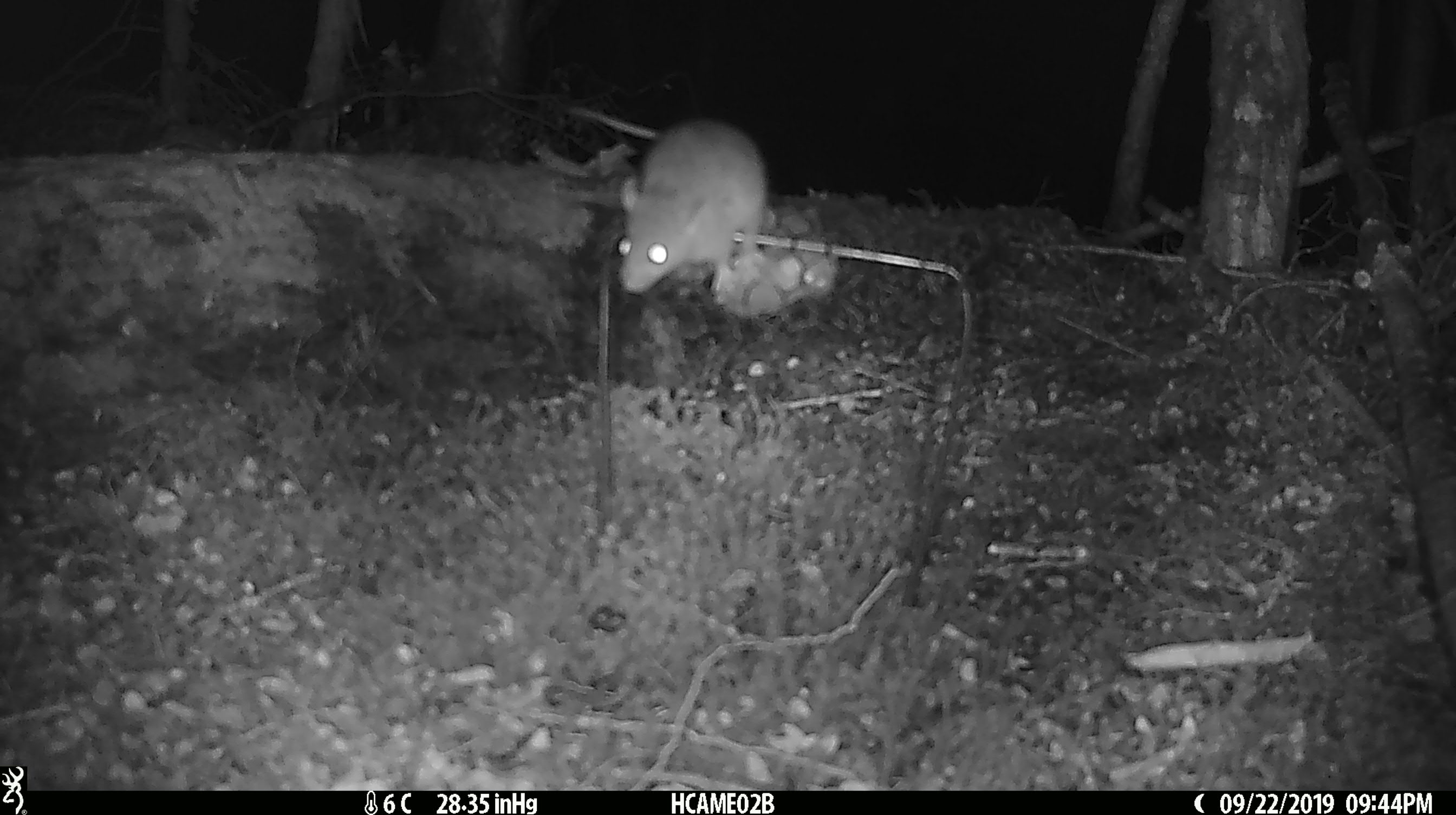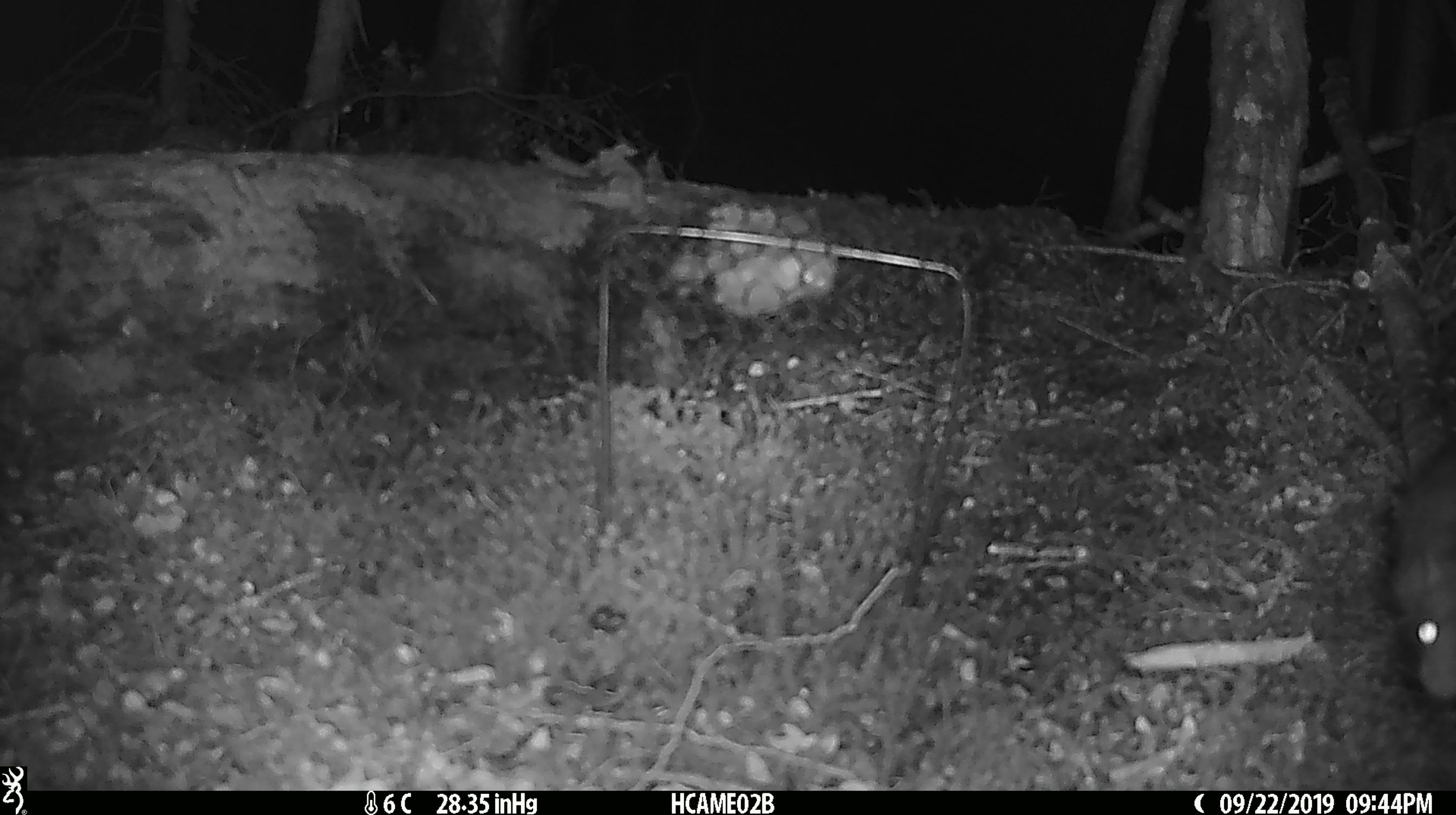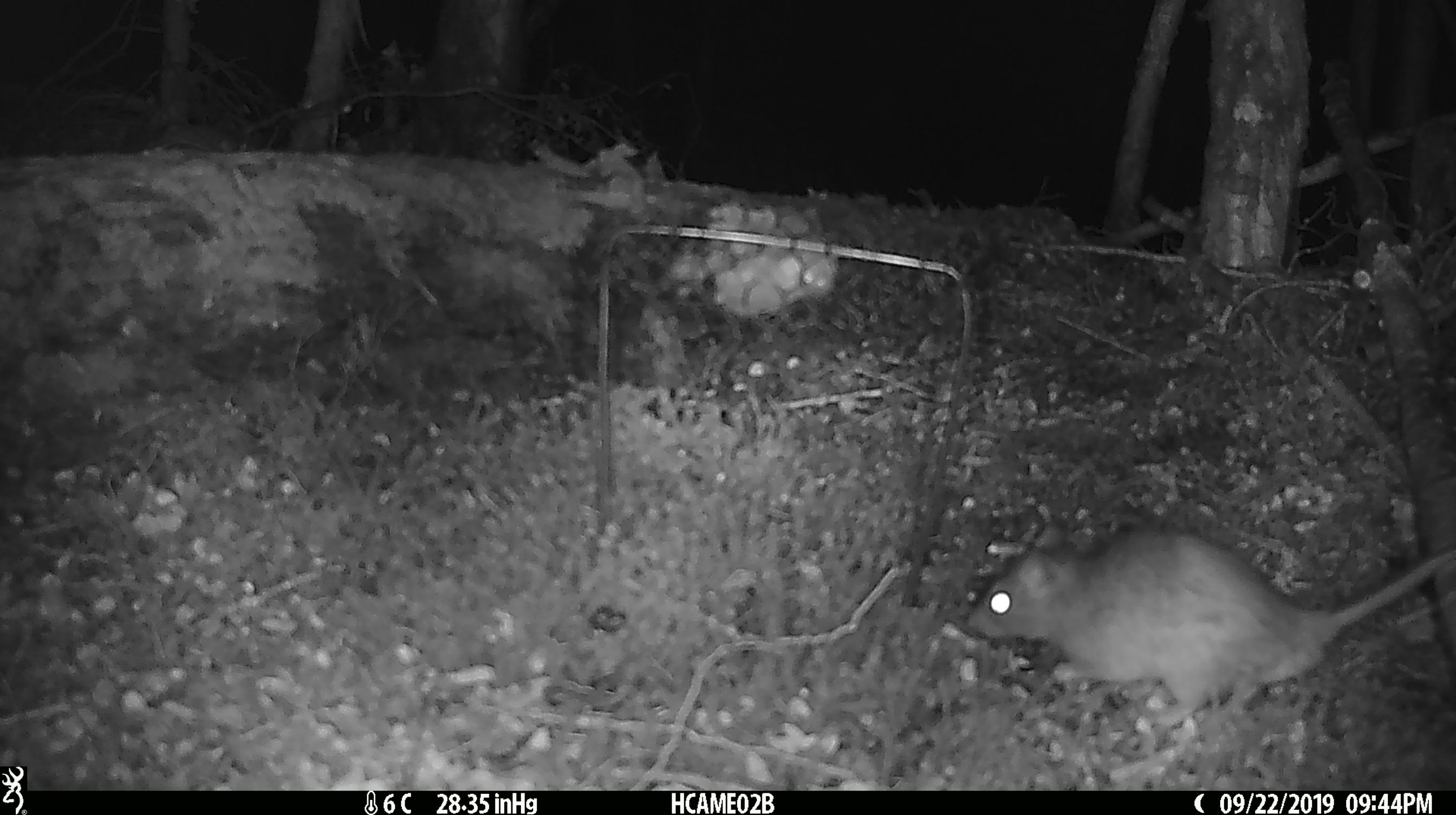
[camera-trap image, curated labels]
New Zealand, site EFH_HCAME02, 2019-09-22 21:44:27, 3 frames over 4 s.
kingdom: Animalia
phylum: Chordata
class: Mammalia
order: Rodentia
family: Muridae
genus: Mus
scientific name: Mus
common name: mouse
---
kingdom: Animalia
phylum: Chordata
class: Mammalia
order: Rodentia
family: Muridae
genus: Rattus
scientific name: Rattus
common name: rat